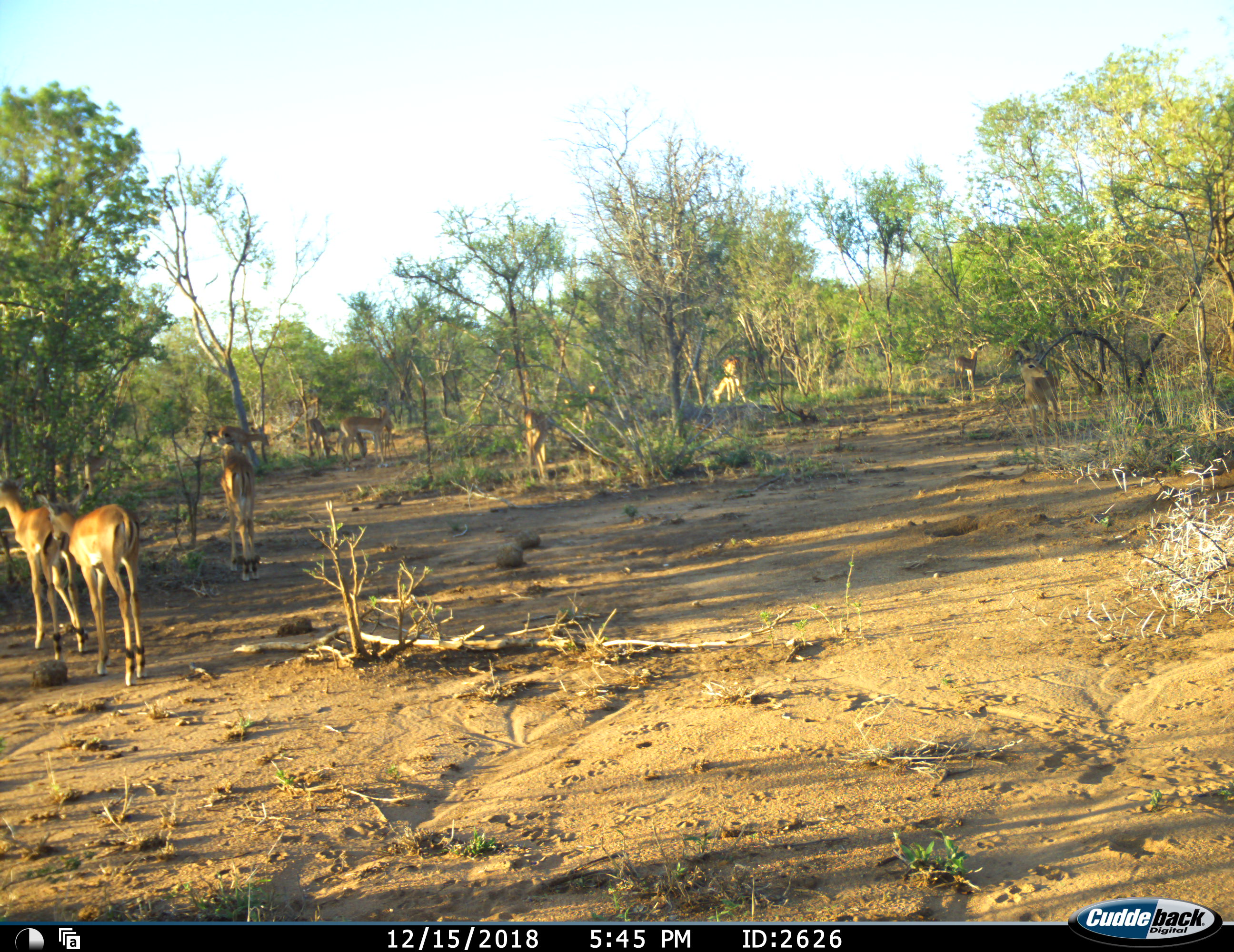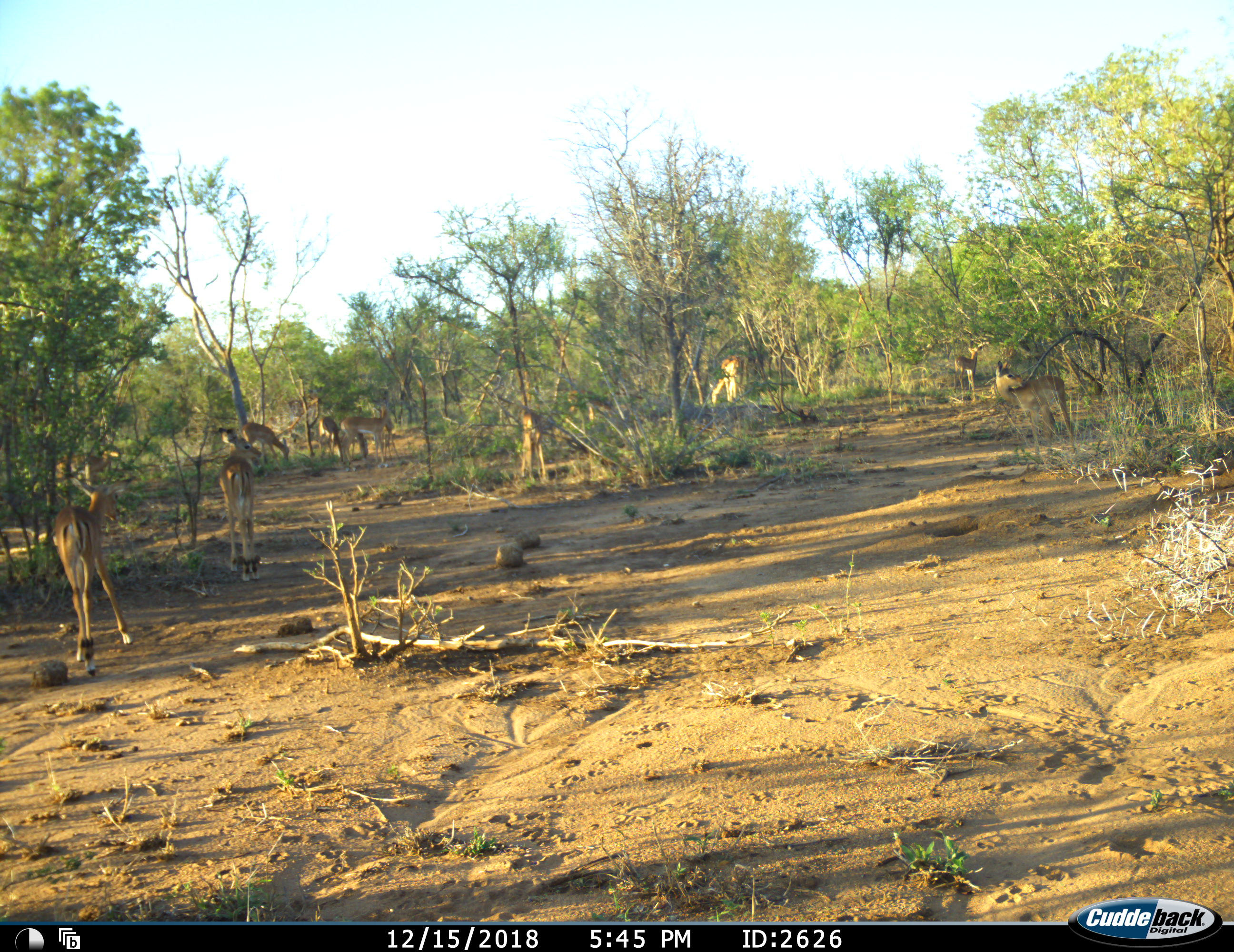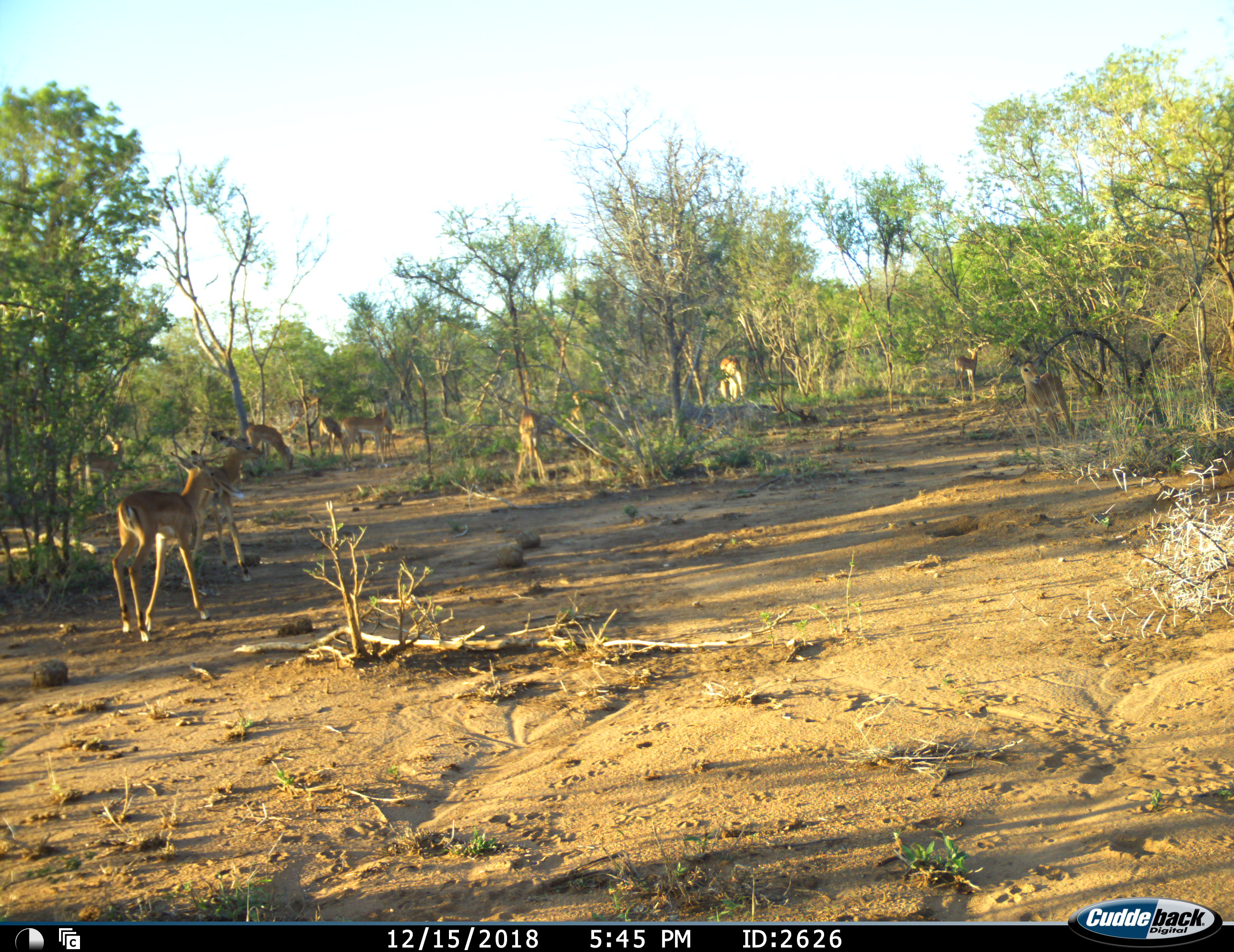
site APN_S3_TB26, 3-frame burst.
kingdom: Animalia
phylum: Chordata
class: Mammalia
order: Artiodactyla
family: Bovidae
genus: Aepyceros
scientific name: Aepyceros melampus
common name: impala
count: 11-50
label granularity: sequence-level